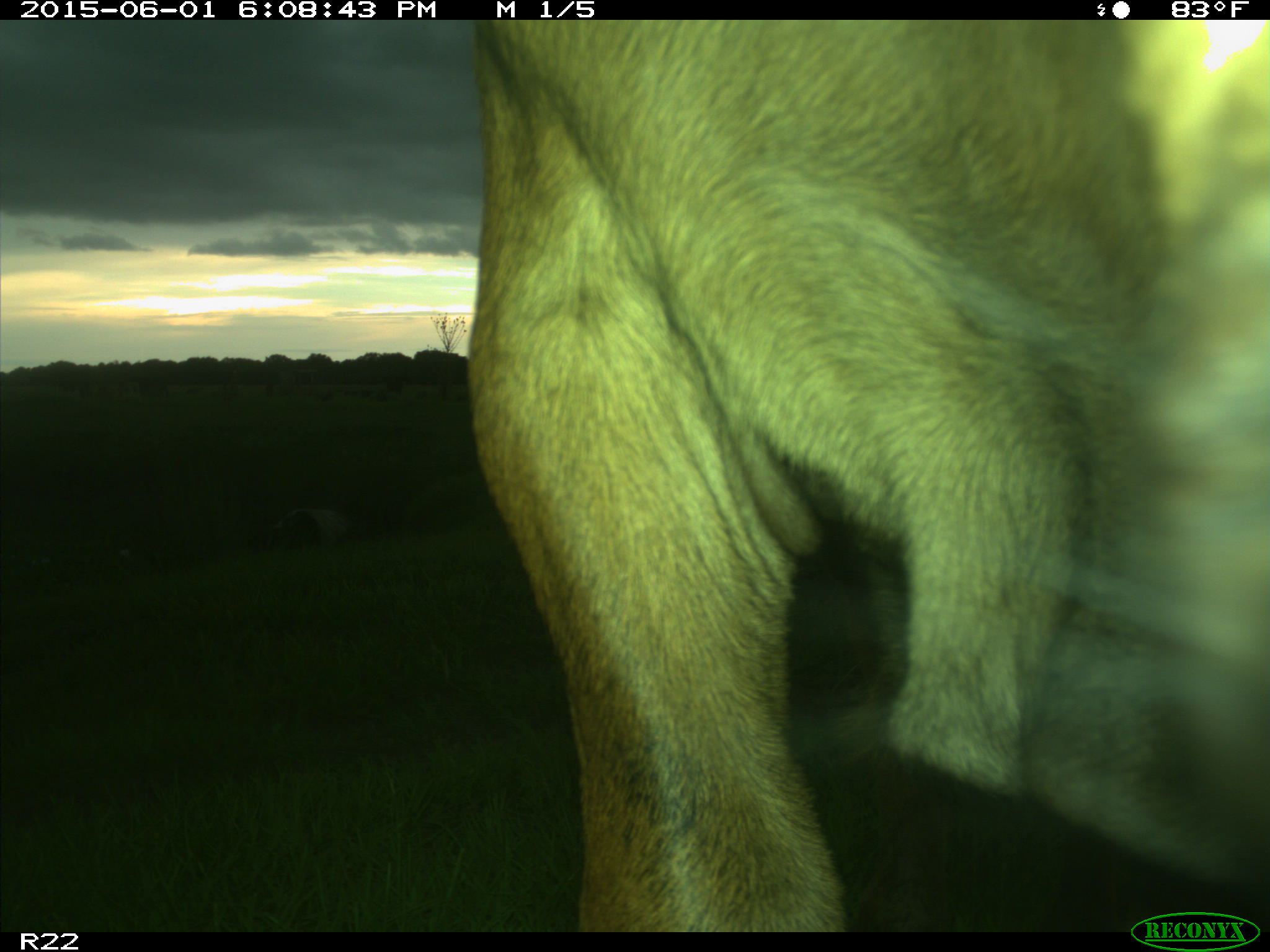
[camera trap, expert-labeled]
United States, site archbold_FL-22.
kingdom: Animalia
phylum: Chordata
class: Mammalia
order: Artiodactyla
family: Bovidae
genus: Bos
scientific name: Bos taurus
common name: domestic cow